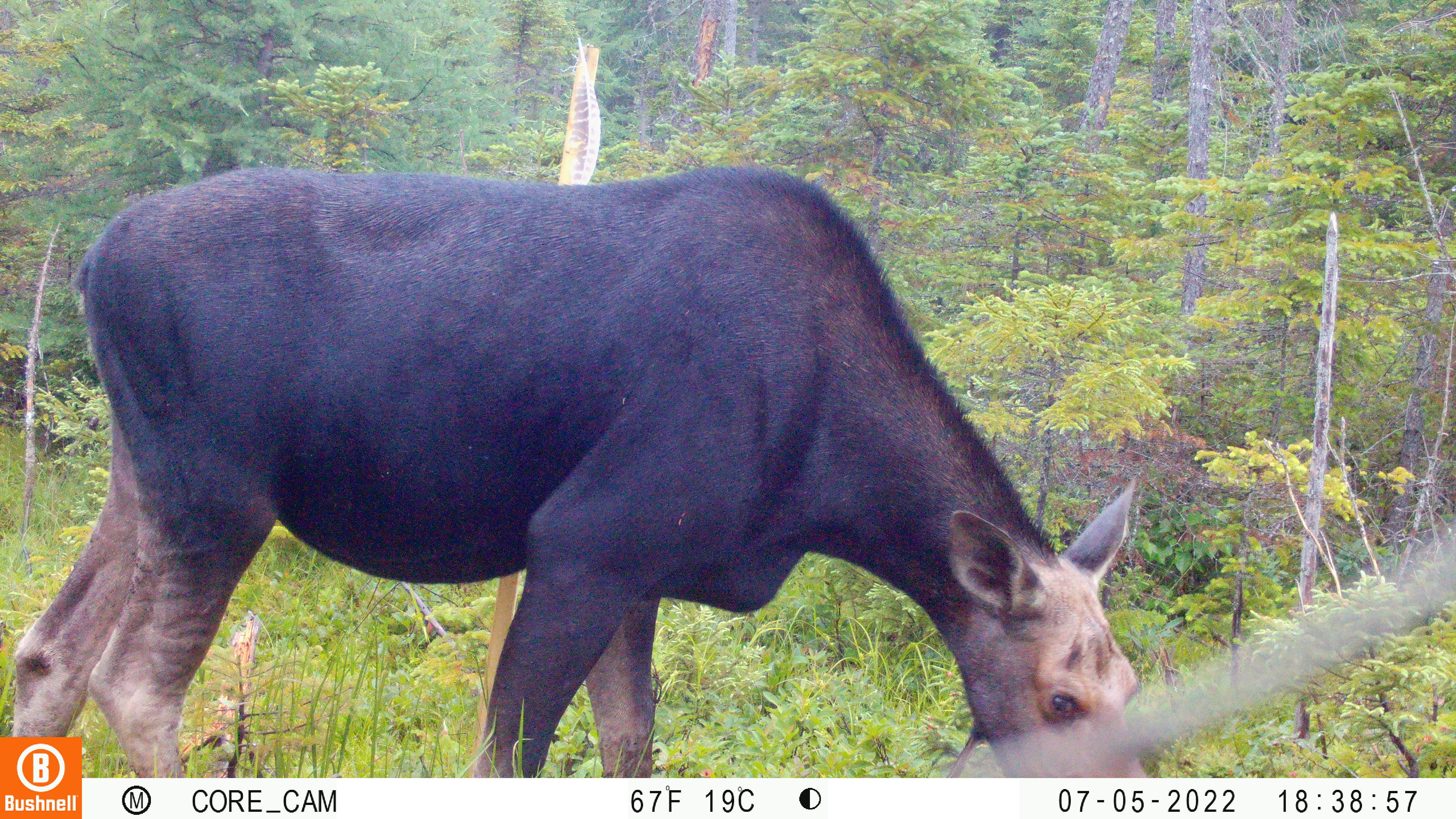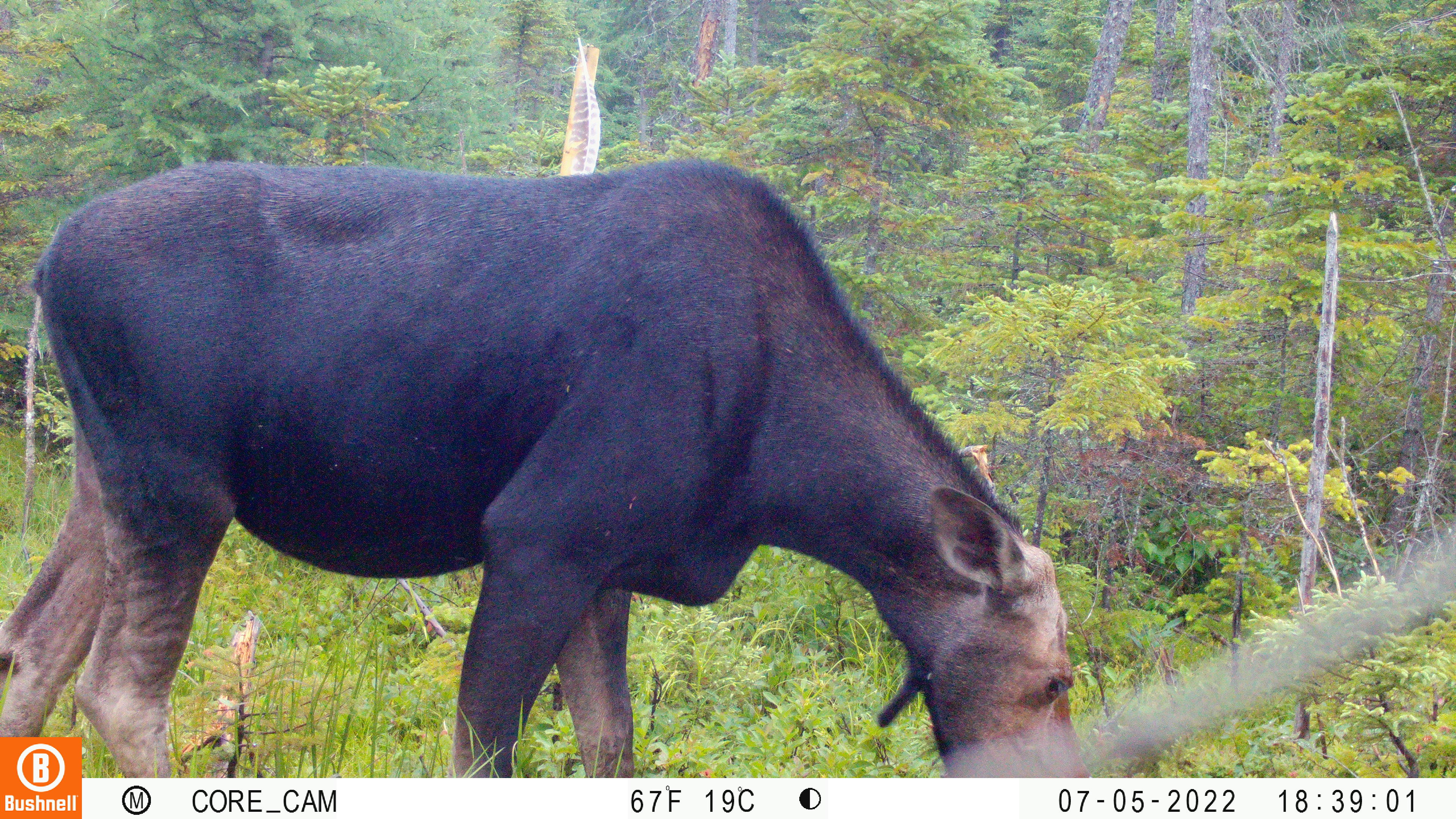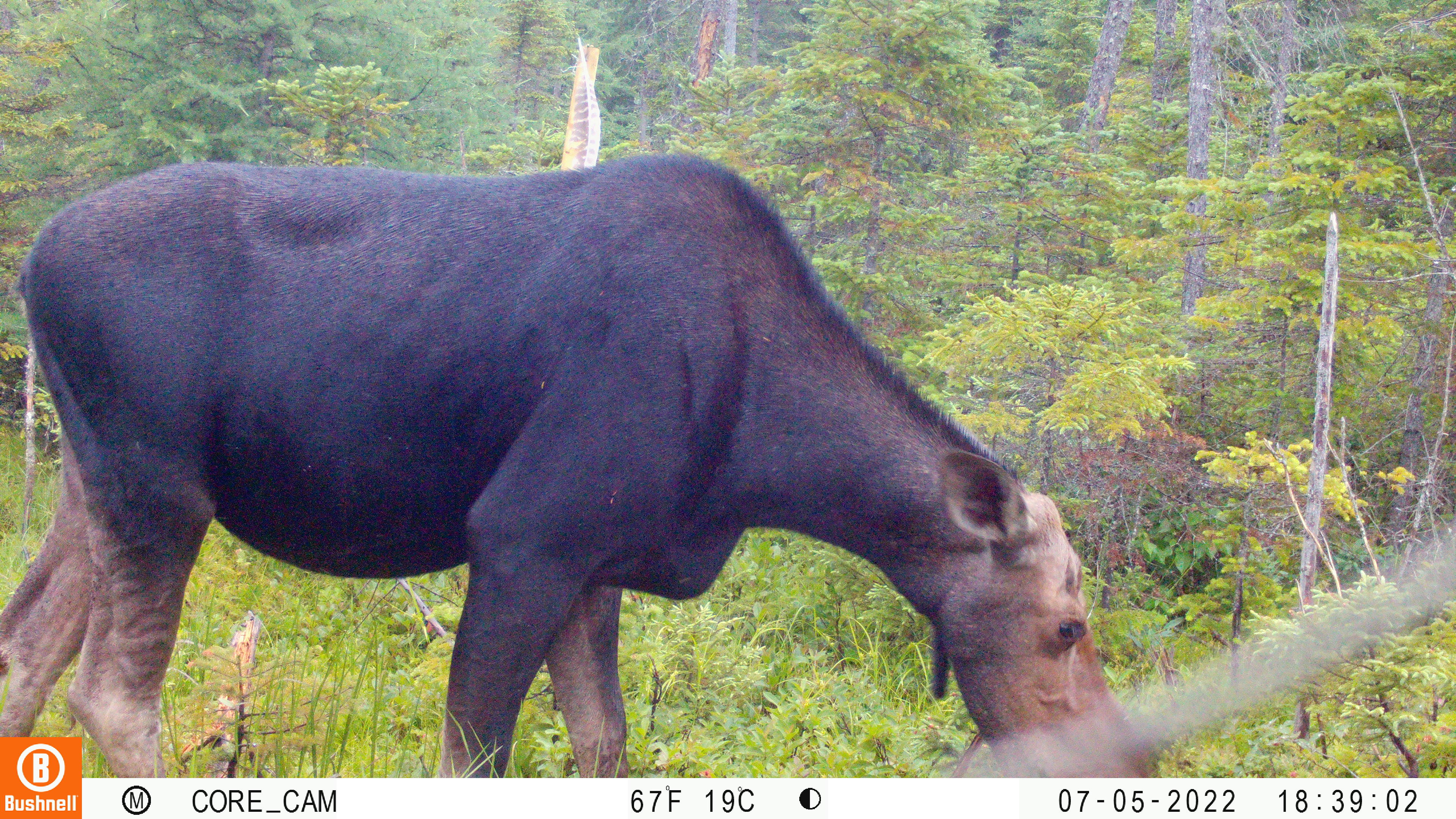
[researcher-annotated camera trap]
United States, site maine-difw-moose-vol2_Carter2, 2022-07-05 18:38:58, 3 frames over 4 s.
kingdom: Animalia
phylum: Chordata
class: Mammalia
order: Artiodactyla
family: Cervidae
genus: Alces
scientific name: Alces alces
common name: moose